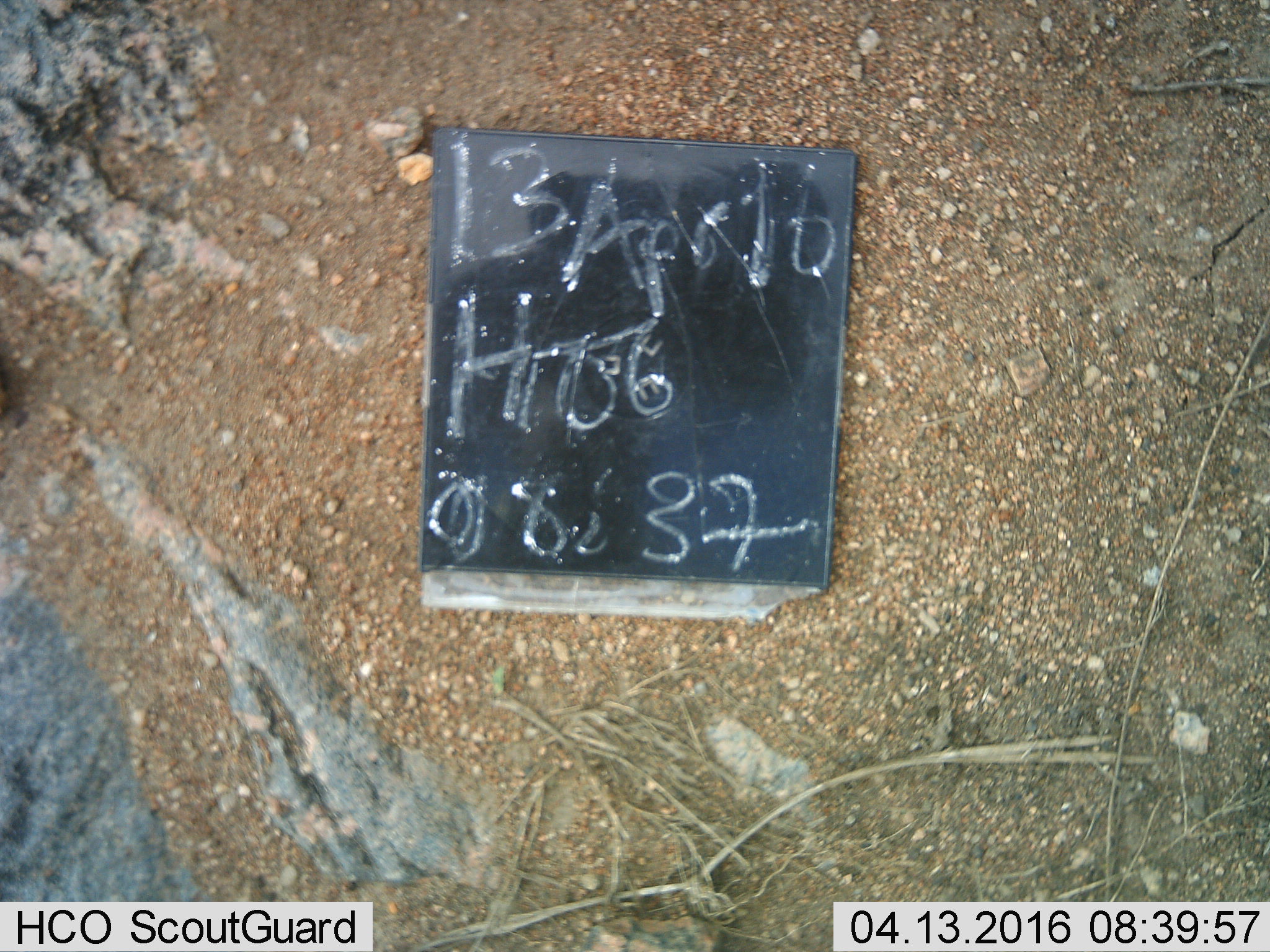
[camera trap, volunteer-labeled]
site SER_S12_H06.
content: unidentified animal